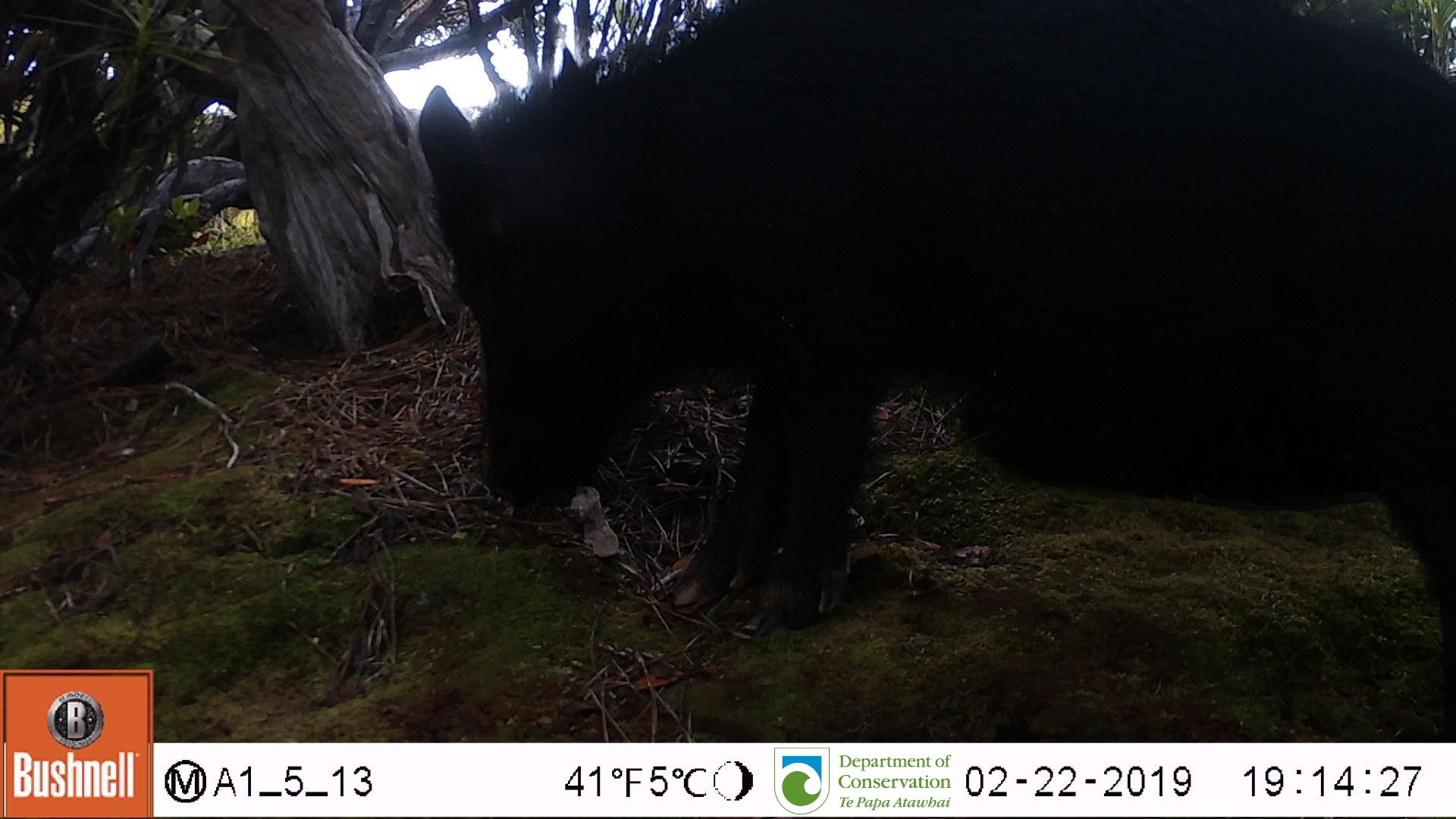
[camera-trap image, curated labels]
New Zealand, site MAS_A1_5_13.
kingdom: Animalia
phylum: Chordata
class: Mammalia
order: Artiodactyla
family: Suidae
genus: Sus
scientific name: Sus scrofa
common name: pig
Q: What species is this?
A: Pig (Sus scrofa).